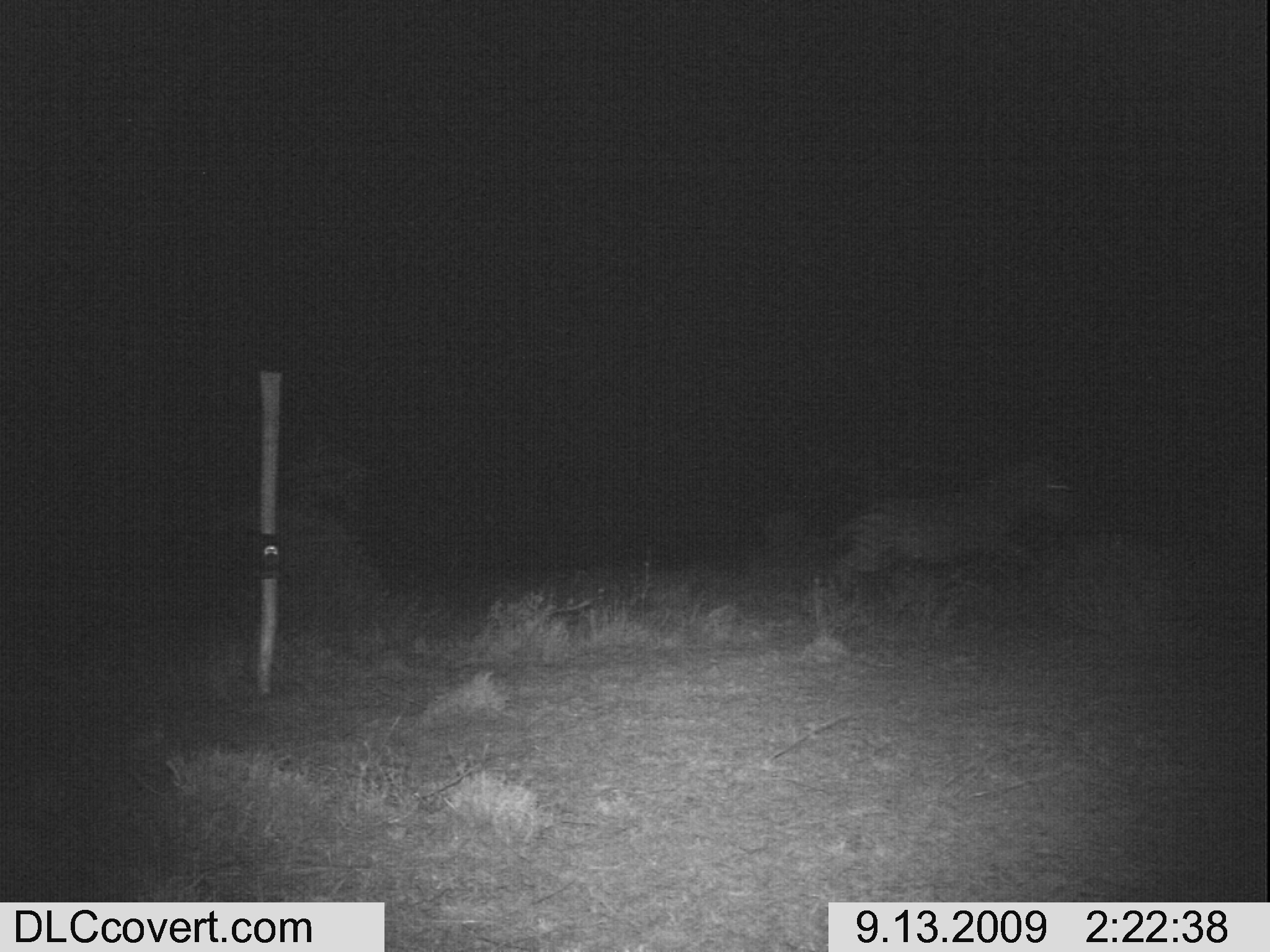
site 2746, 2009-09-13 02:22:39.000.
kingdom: Animalia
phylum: Chordata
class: Mammalia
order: Perissodactyla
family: Equidae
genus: Equus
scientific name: Equus quagga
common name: plains zebra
Equus quagga (plains zebra), count 1.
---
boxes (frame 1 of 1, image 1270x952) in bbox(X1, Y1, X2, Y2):
equus quagga: bbox(831, 458, 1082, 630)